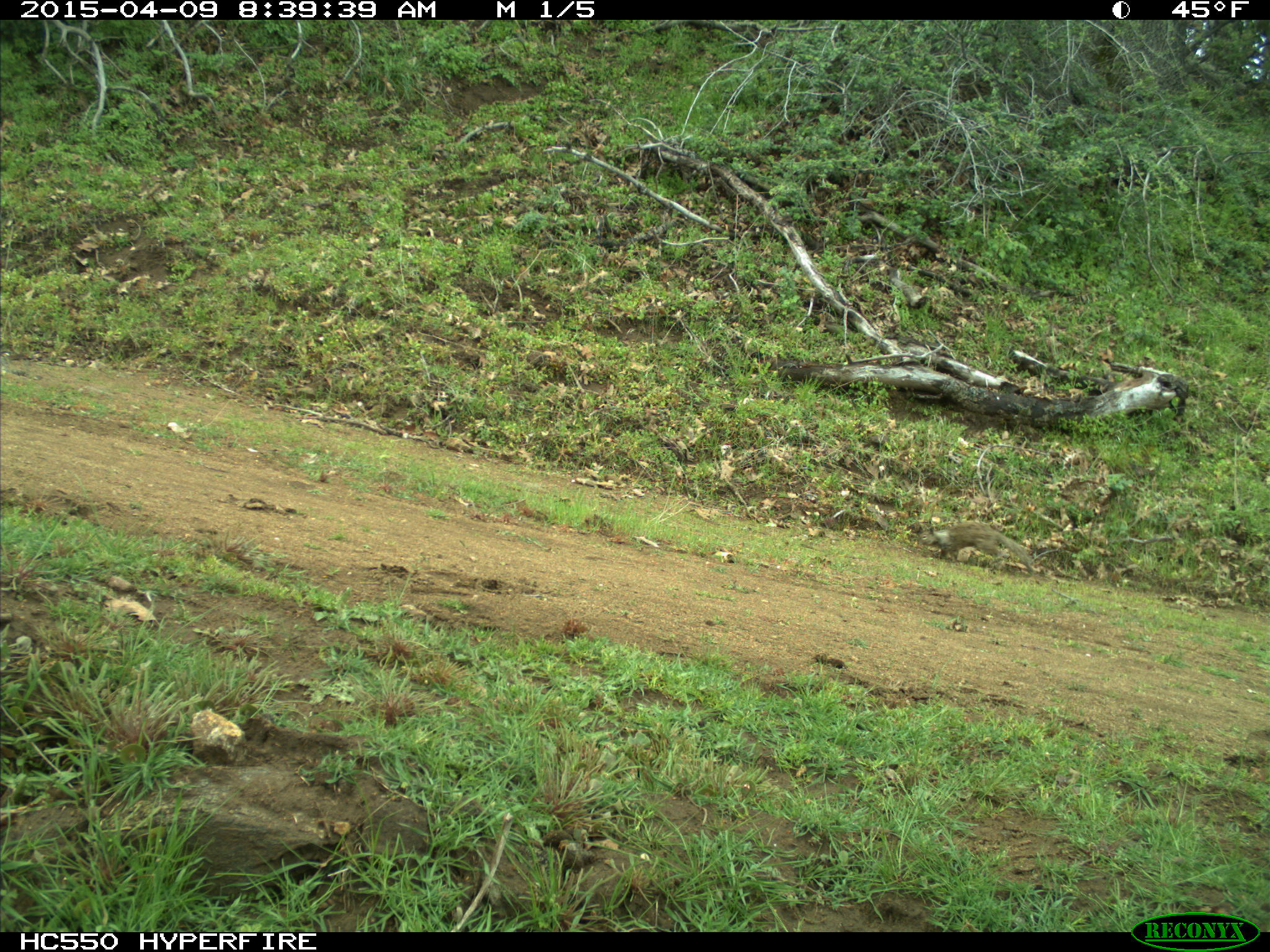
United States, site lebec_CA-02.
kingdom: Animalia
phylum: Chordata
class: Mammalia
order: Rodentia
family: Sciuridae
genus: Otospermophilus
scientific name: Otospermophilus beecheyi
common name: california ground squirrel